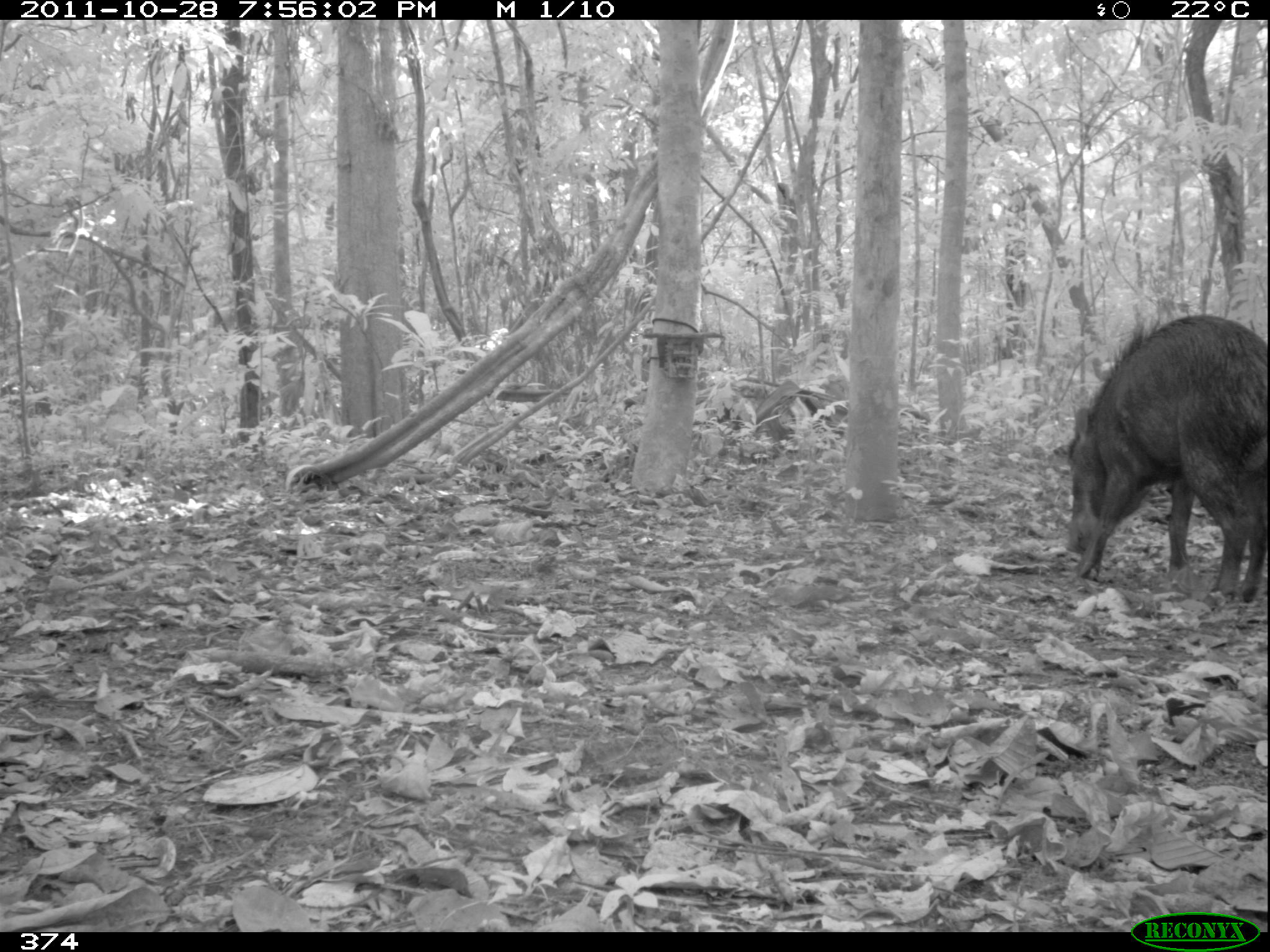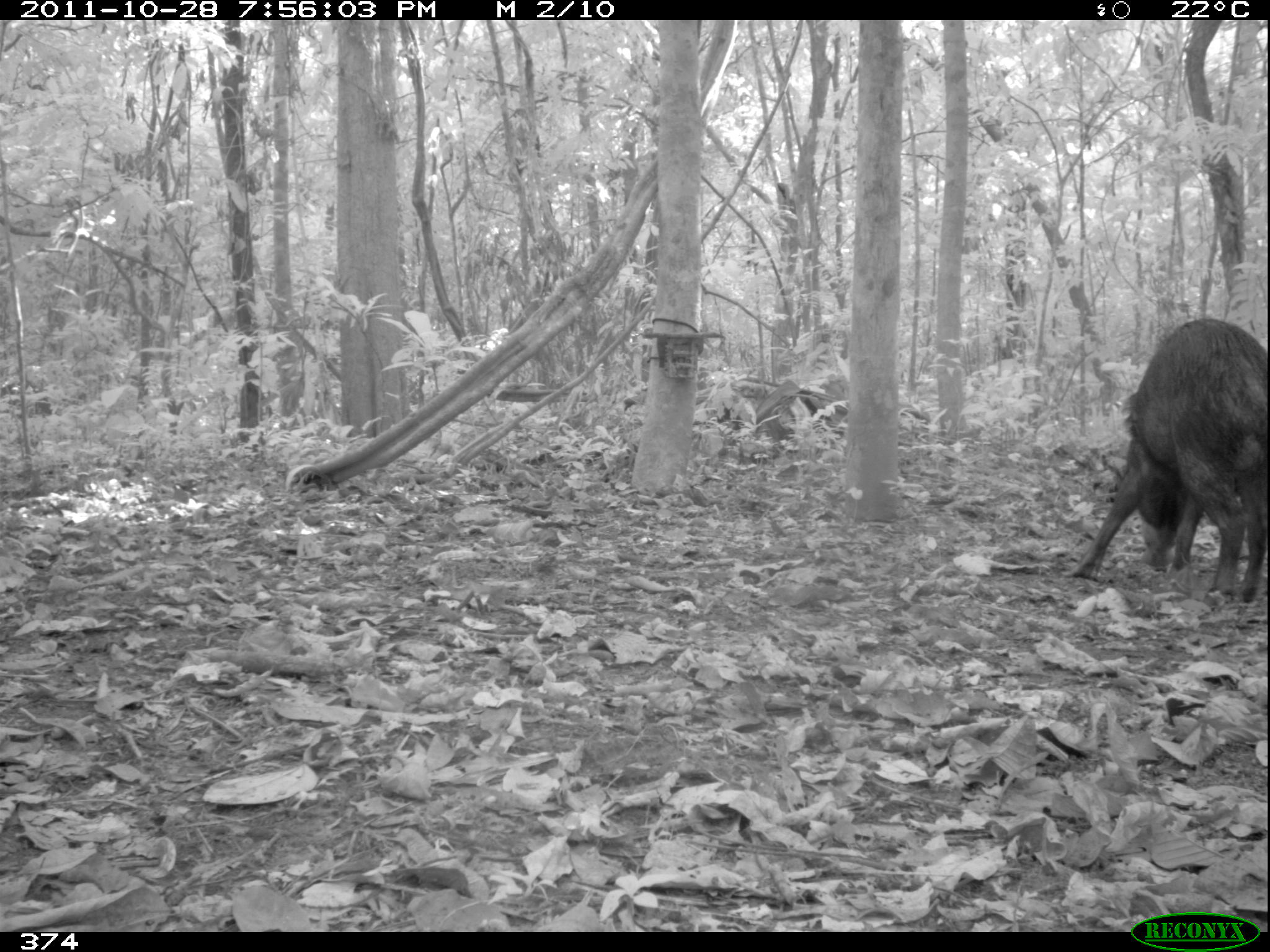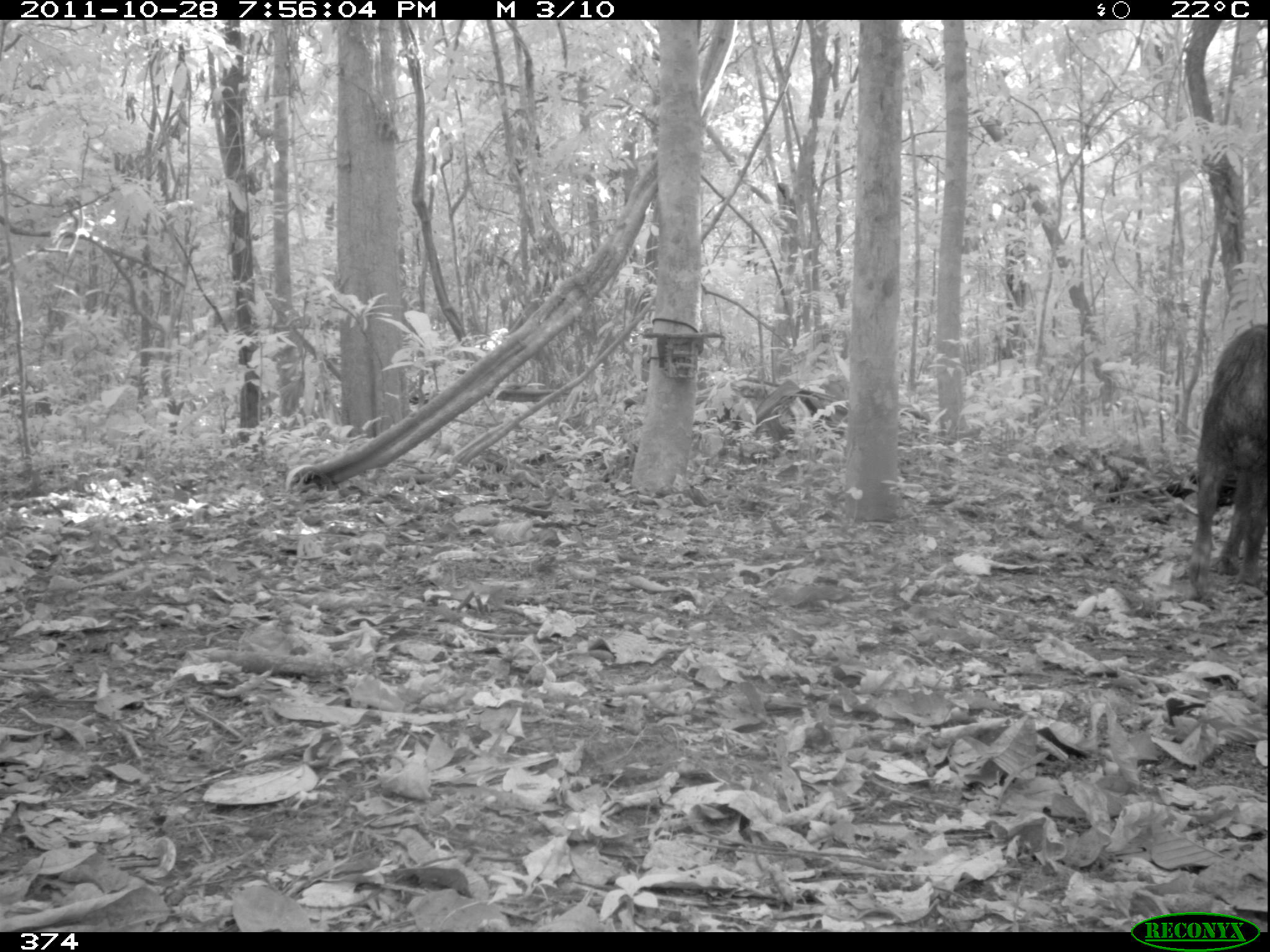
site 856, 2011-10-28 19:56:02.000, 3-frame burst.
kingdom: Animalia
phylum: Chordata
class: Mammalia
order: Artiodactyla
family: Tayassuidae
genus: Tayassu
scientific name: Tayassu pecari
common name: white-lipped peccary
Tayassu pecari (white-lipped peccary).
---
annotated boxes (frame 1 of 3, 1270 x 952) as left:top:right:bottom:
tayassu pecari: 1060:312:1270:599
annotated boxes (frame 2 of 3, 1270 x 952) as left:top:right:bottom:
tayassu pecari: 1070:320:1270:604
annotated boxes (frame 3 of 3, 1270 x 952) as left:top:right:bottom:
tayassu pecari: 1187:323:1267:603